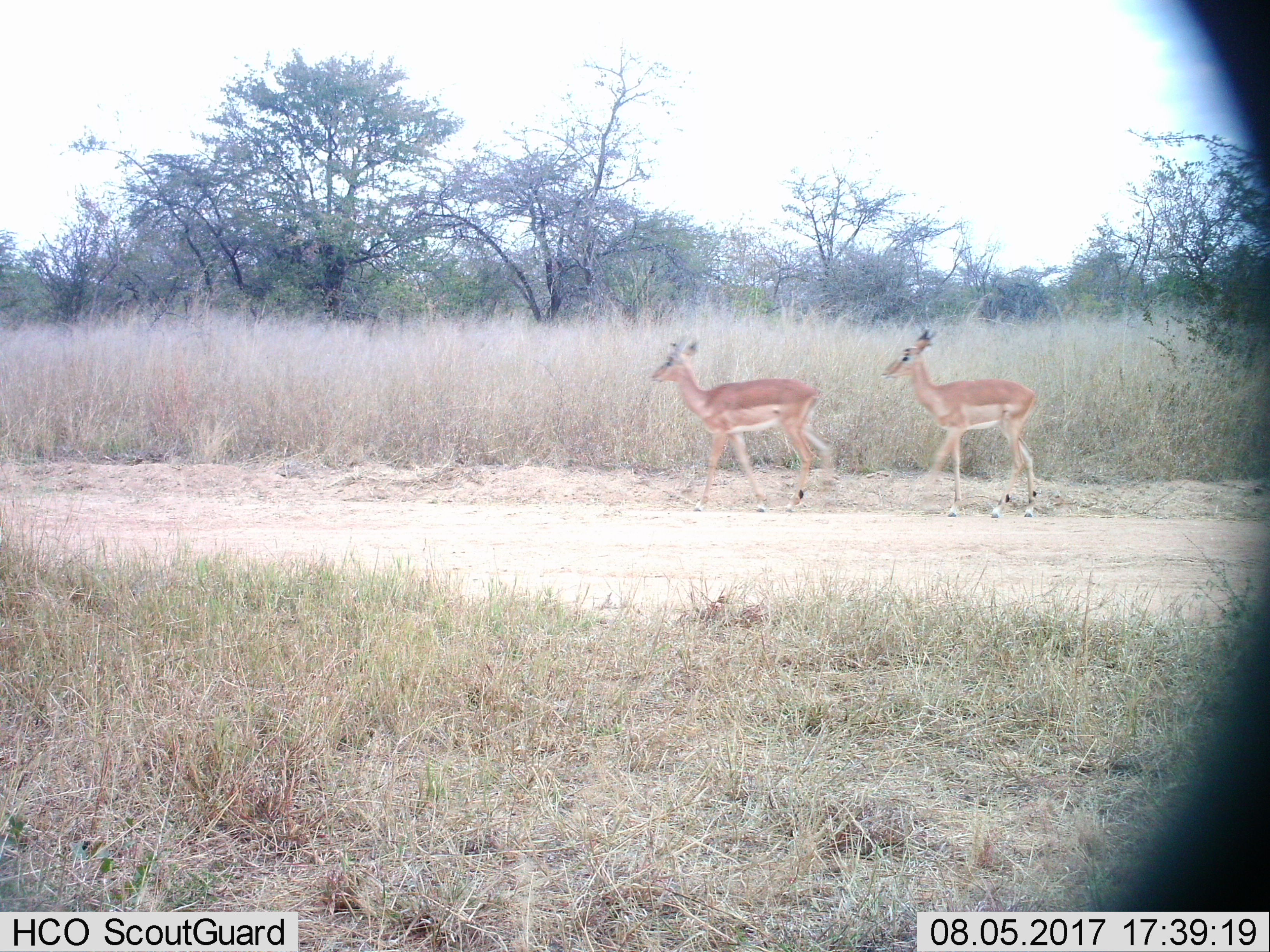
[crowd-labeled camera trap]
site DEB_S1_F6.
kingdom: Animalia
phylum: Chordata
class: Mammalia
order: Artiodactyla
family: Bovidae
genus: Aepyceros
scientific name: Aepyceros melampus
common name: impala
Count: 2.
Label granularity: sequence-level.